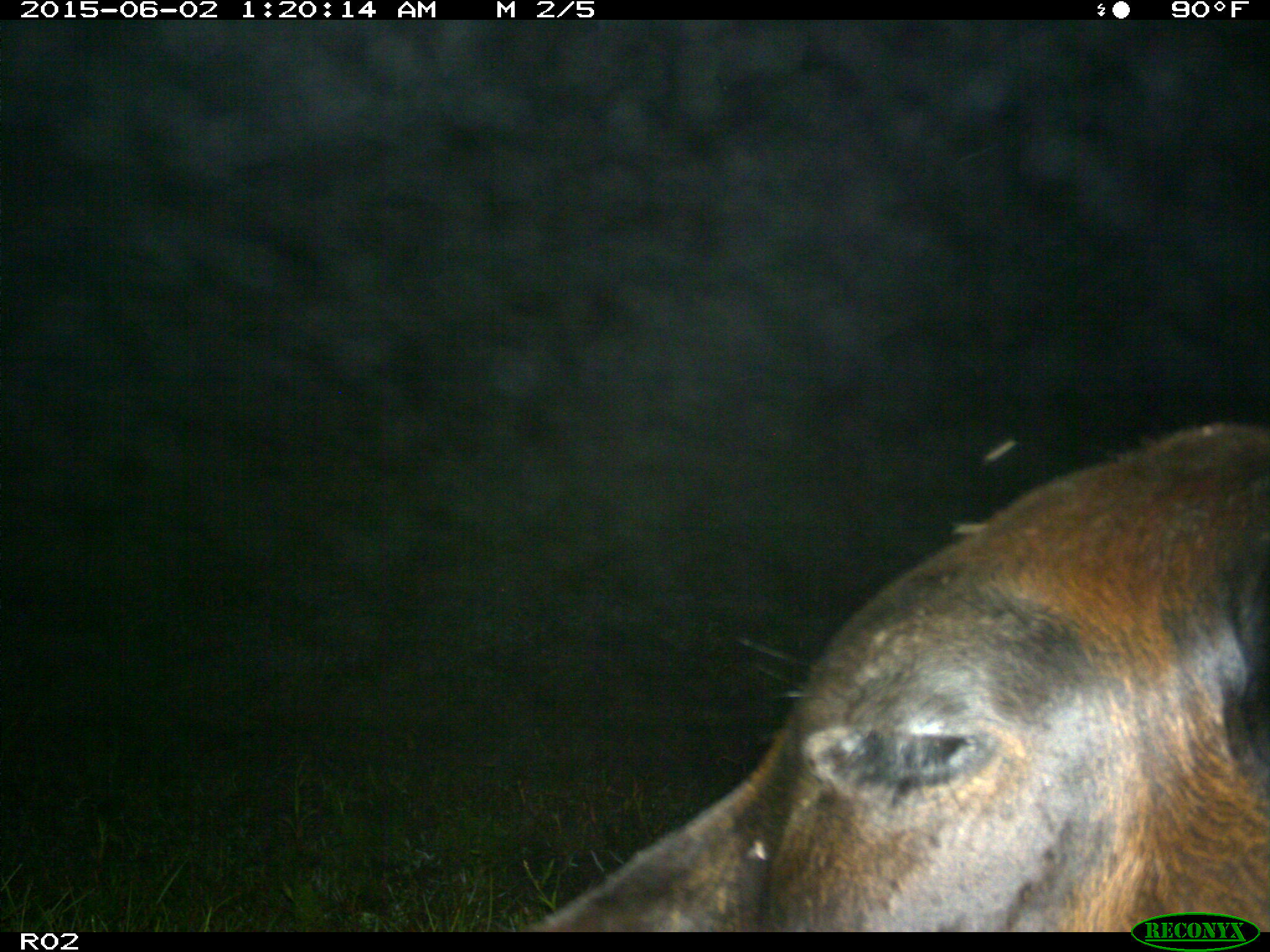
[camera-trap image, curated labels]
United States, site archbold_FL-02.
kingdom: Animalia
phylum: Chordata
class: Mammalia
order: Artiodactyla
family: Bovidae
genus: Bos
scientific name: Bos taurus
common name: domestic cow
Bos taurus (domestic cow).